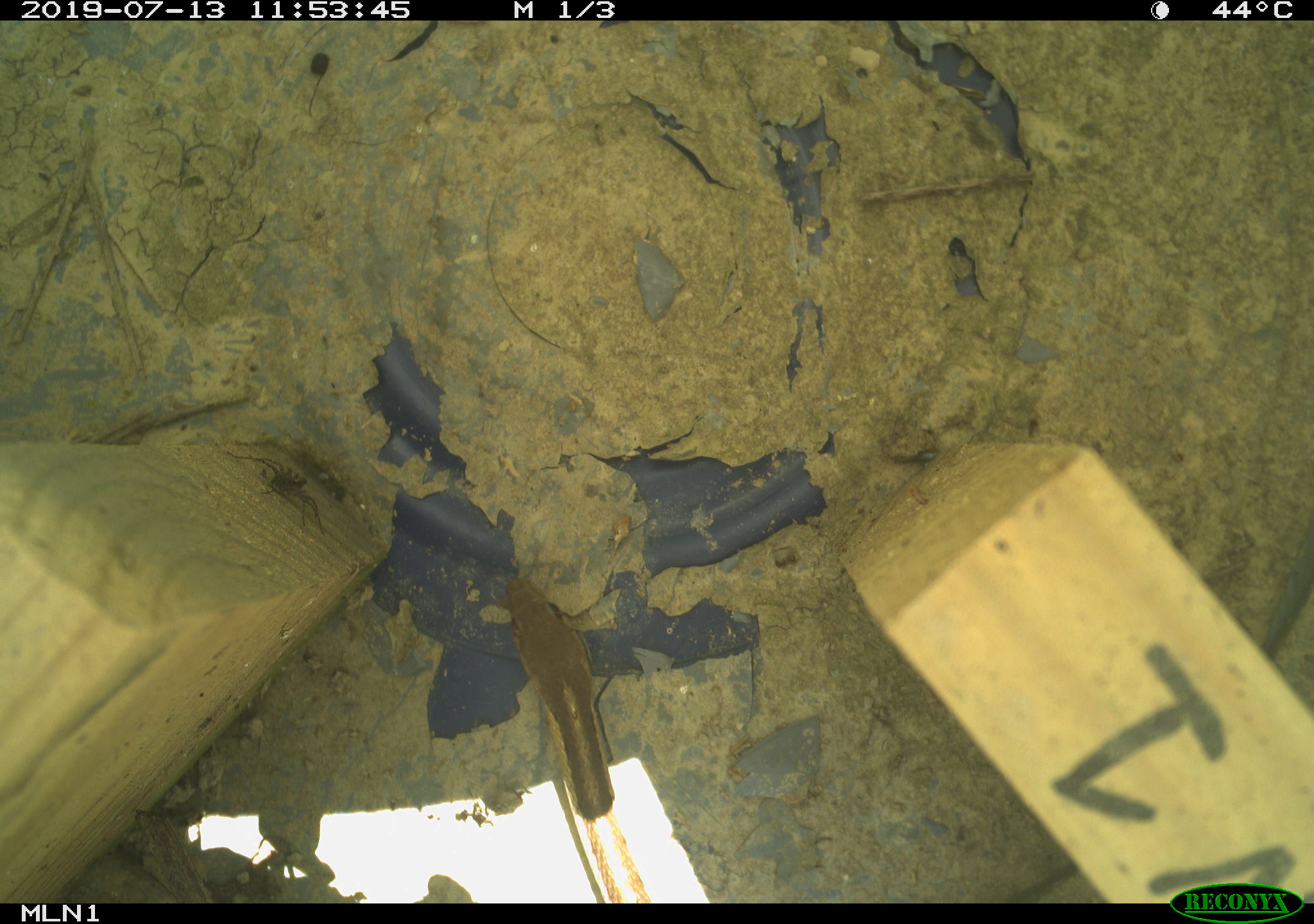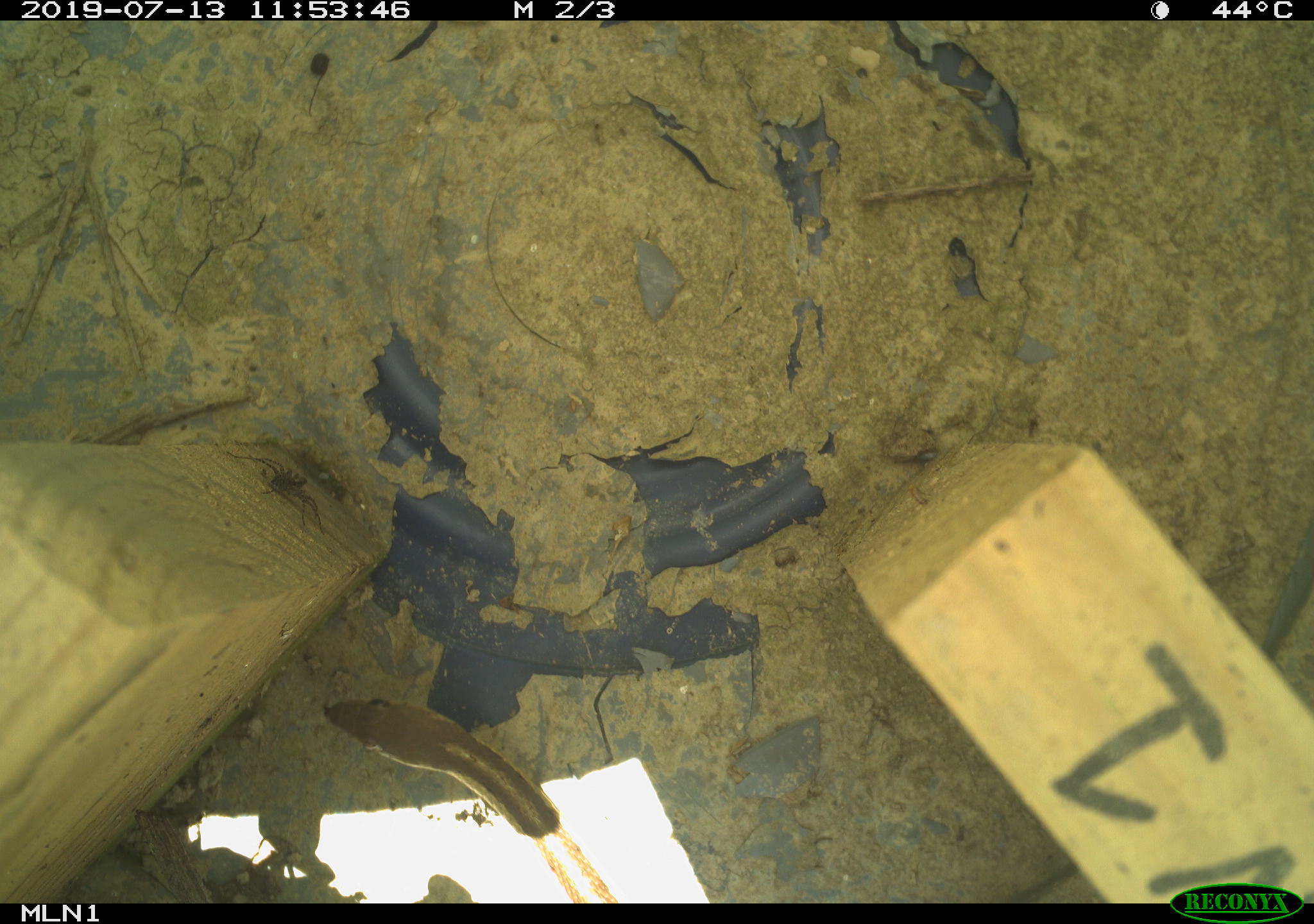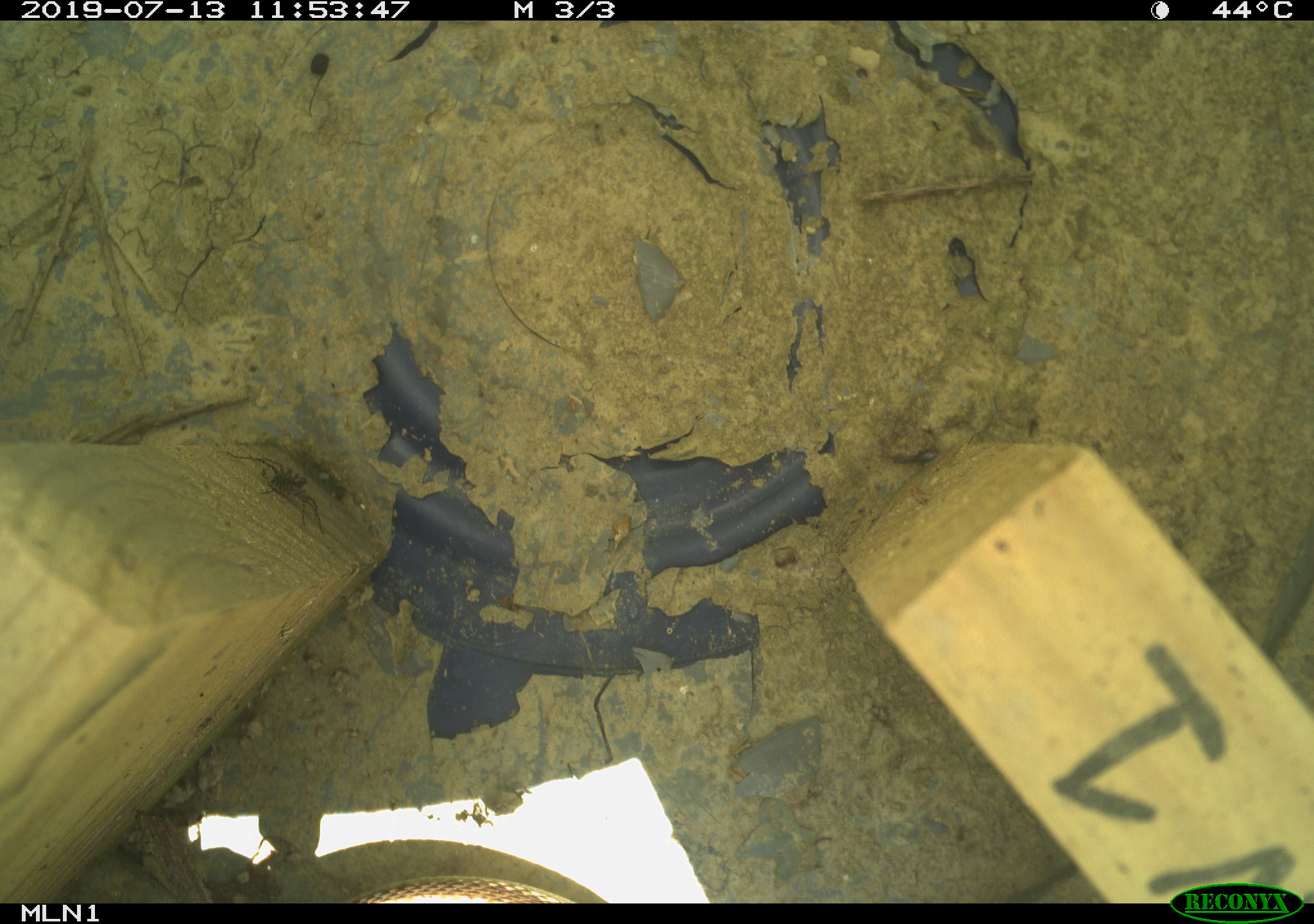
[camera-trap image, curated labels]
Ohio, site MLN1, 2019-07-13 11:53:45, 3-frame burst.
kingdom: Animalia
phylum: Chordata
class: Reptilia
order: Squamata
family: Colubridae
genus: Thamnophis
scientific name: Thamnophis sirtalis sirtalis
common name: eastern gartersnake